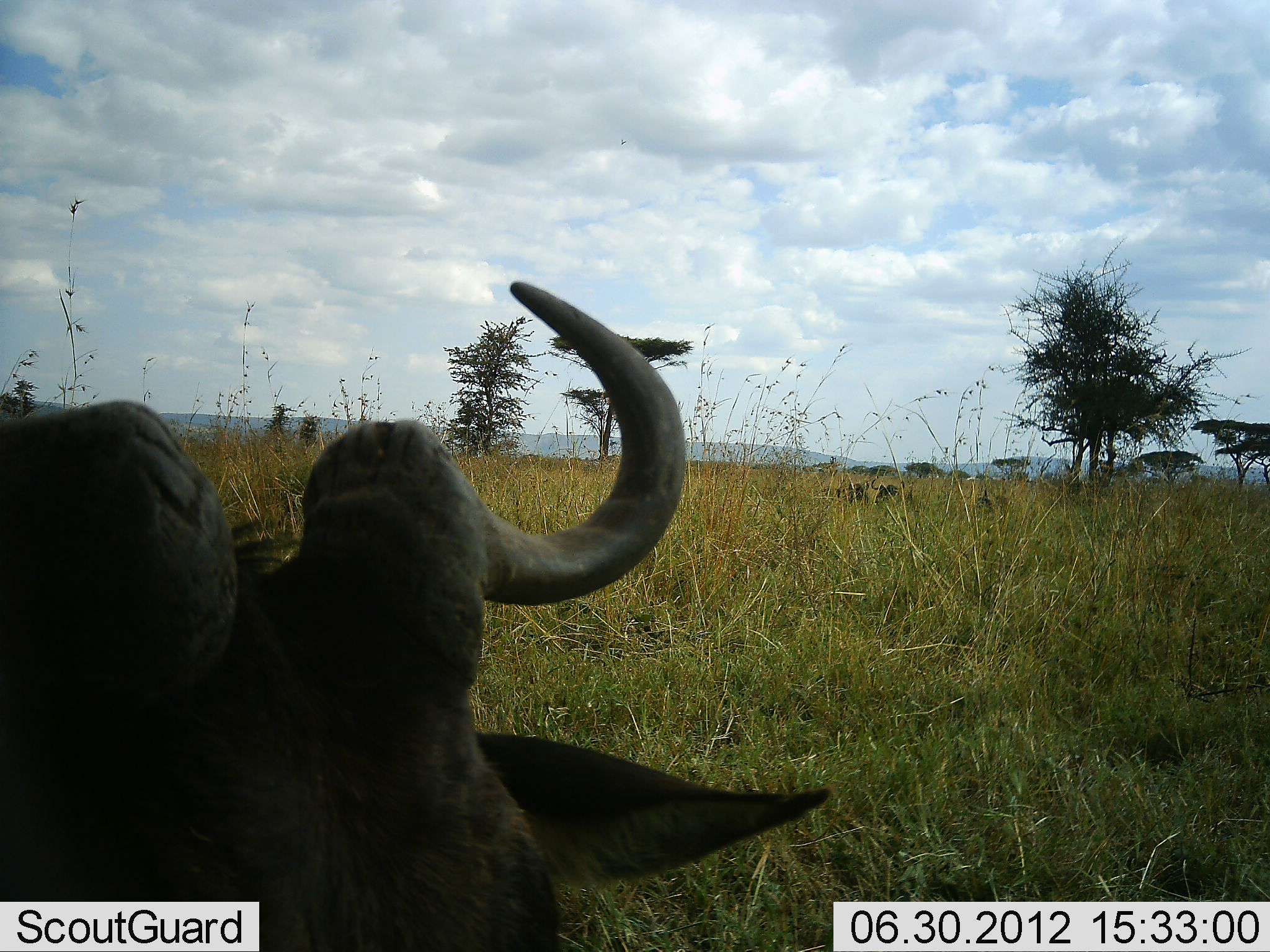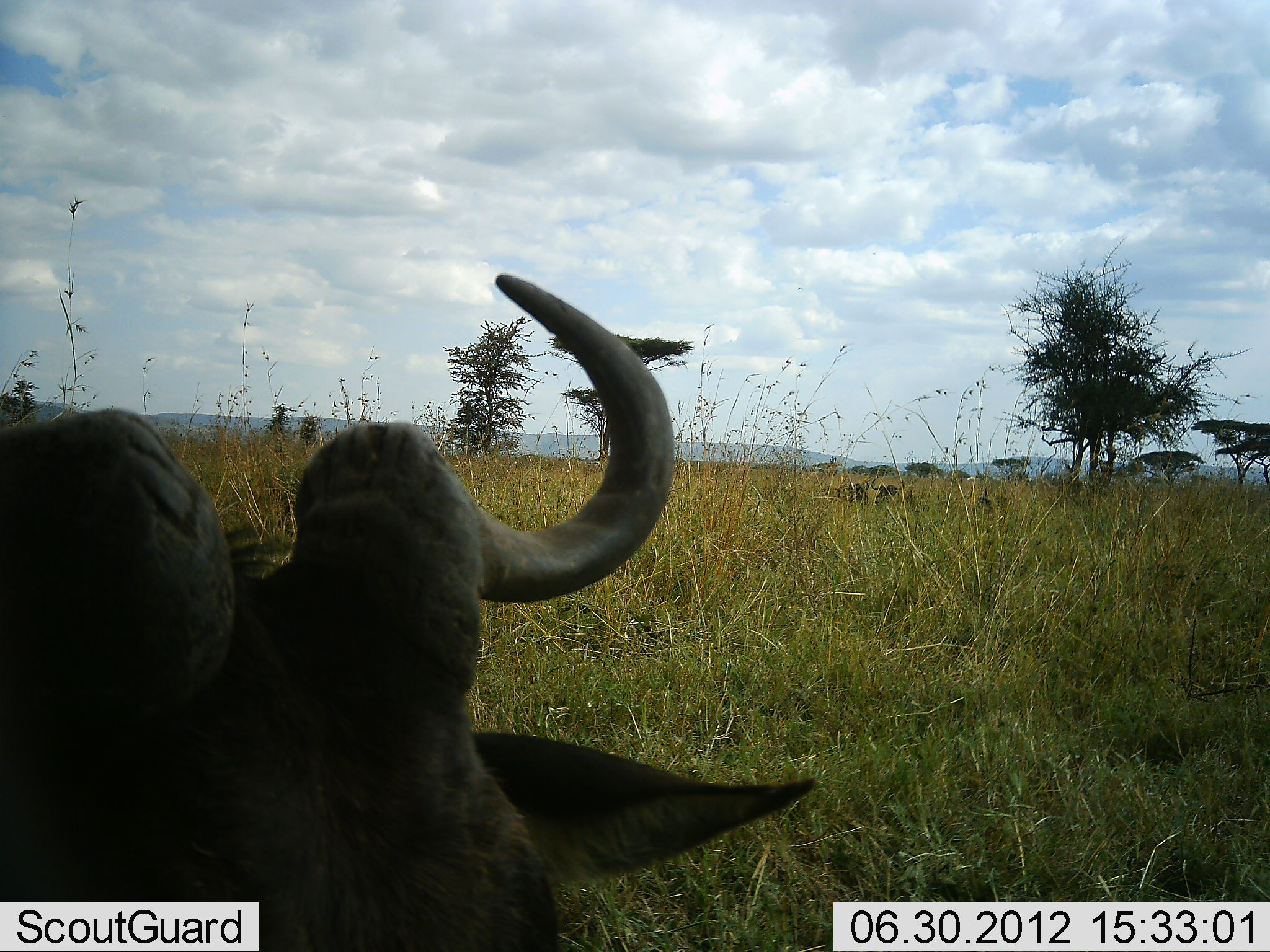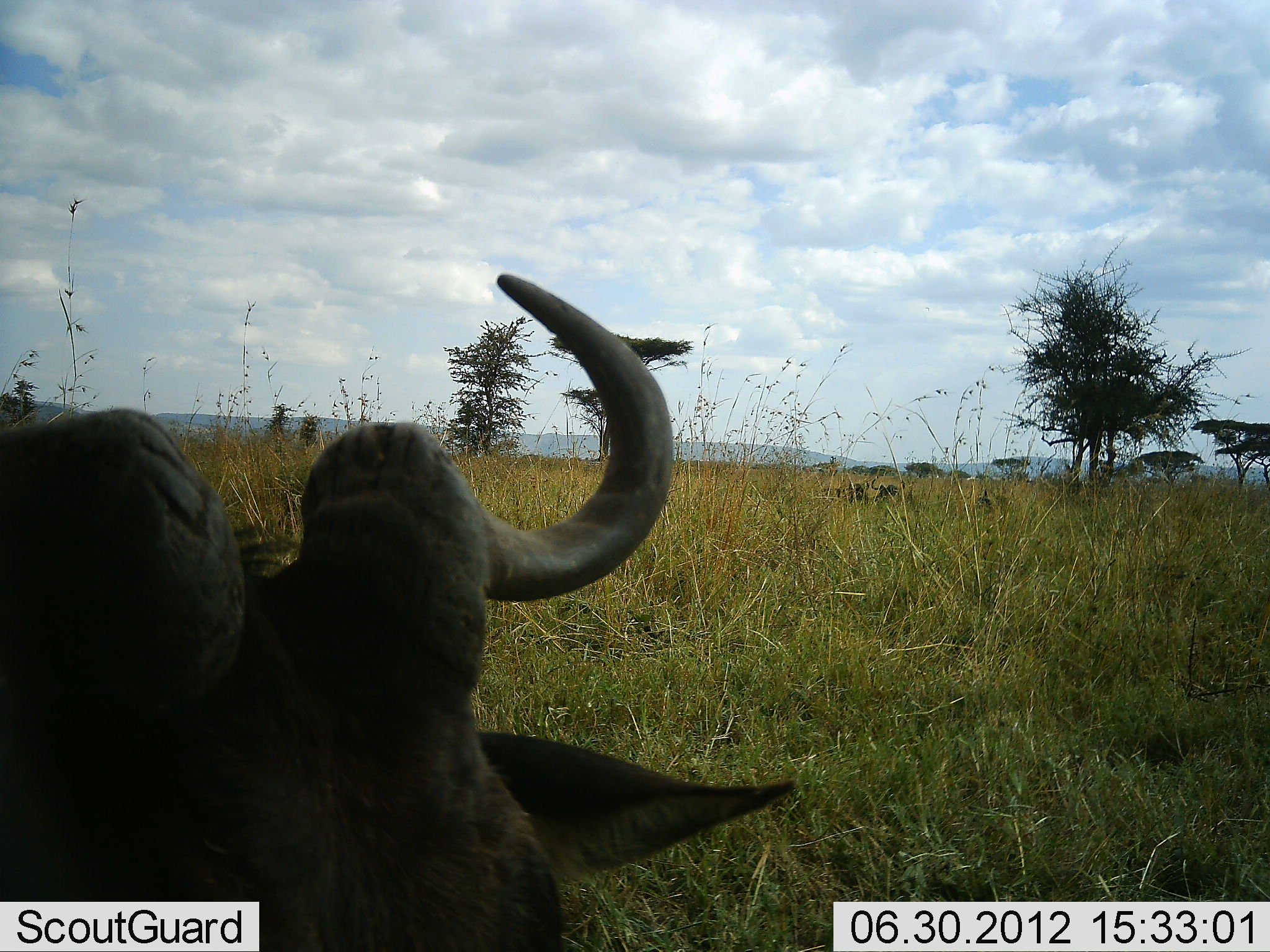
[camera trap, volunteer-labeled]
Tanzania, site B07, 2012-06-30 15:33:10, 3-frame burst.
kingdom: Animalia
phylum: Chordata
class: Mammalia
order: Artiodactyla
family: Bovidae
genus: Connochaetes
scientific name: Connochaetes taurinus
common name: blue wildebeest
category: wildebeest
Wildebeest (blue wildebeest) (Connochaetes taurinus), count 1. Behavior (volunteer vote fractions): standing 20%, resting 80%, moving 0%, interacting 0%. Young present (vote fraction): 0%. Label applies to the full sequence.